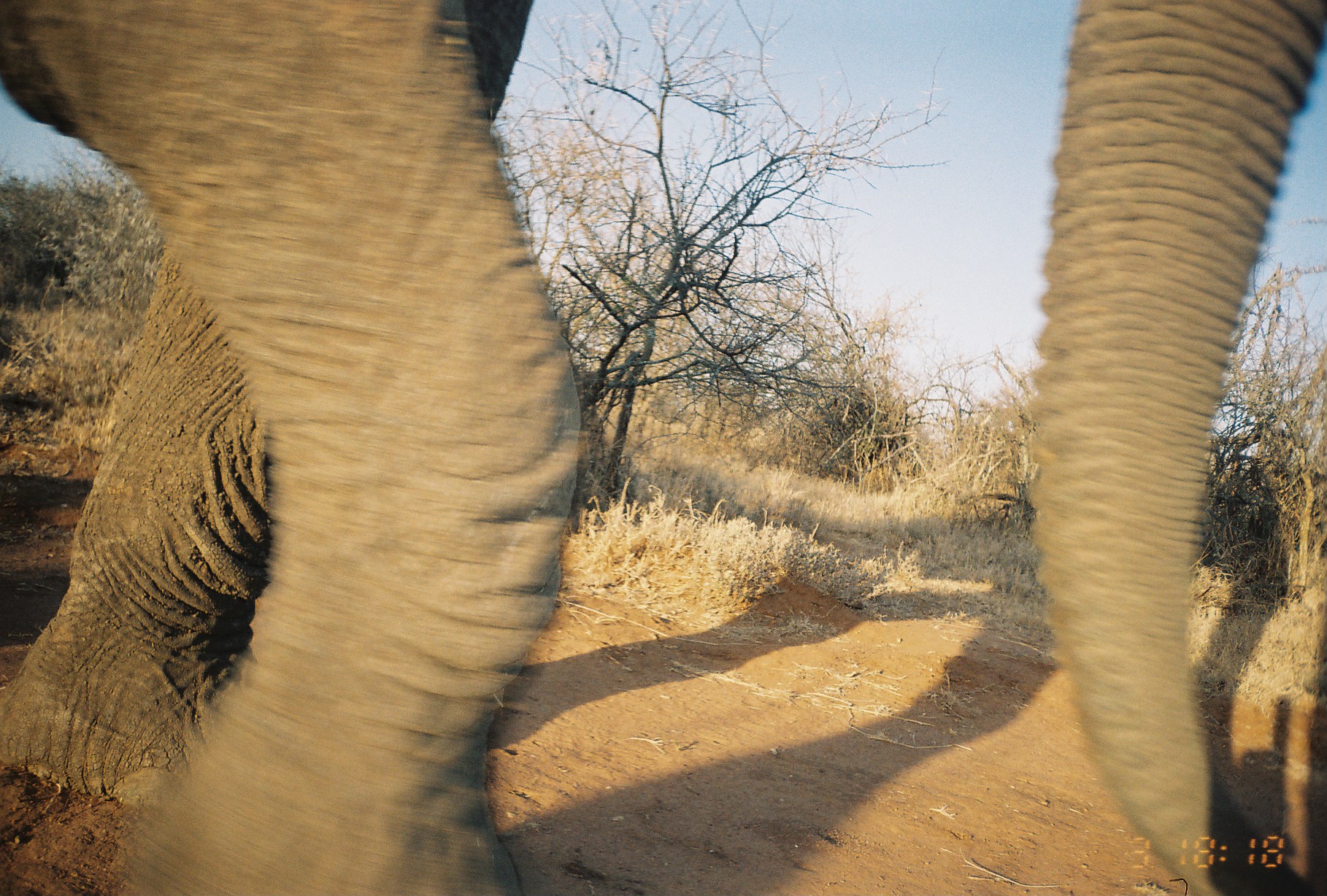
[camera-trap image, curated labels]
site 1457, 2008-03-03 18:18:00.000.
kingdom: Animalia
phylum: Chordata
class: Mammalia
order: Proboscidea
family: Elephantidae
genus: Loxodonta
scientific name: Loxodonta africana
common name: african bush elephant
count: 1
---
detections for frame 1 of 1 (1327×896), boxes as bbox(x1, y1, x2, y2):
loxodonta africana: bbox(0, 0, 1318, 888)